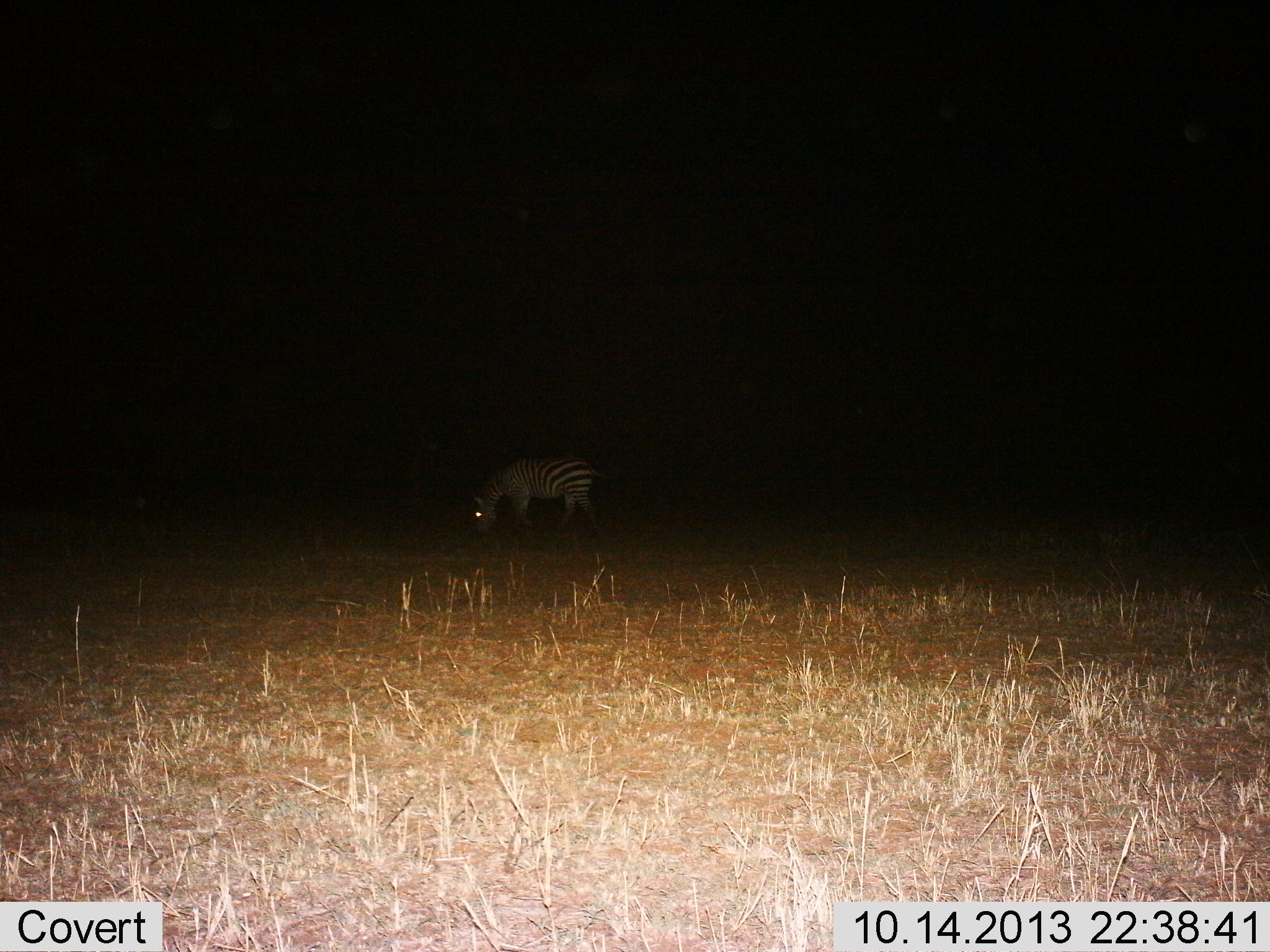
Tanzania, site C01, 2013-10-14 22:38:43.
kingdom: Animalia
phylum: Chordata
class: Mammalia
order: Perissodactyla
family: Equidae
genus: Equus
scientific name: Equus quagga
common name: plains zebra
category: zebra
Zebra (plains zebra) (Equus quagga), count 1. Behavior (volunteer vote fractions): standing 35%, resting 0%, moving 8%, interacting 0%. Young present (vote fraction): 0%. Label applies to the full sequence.